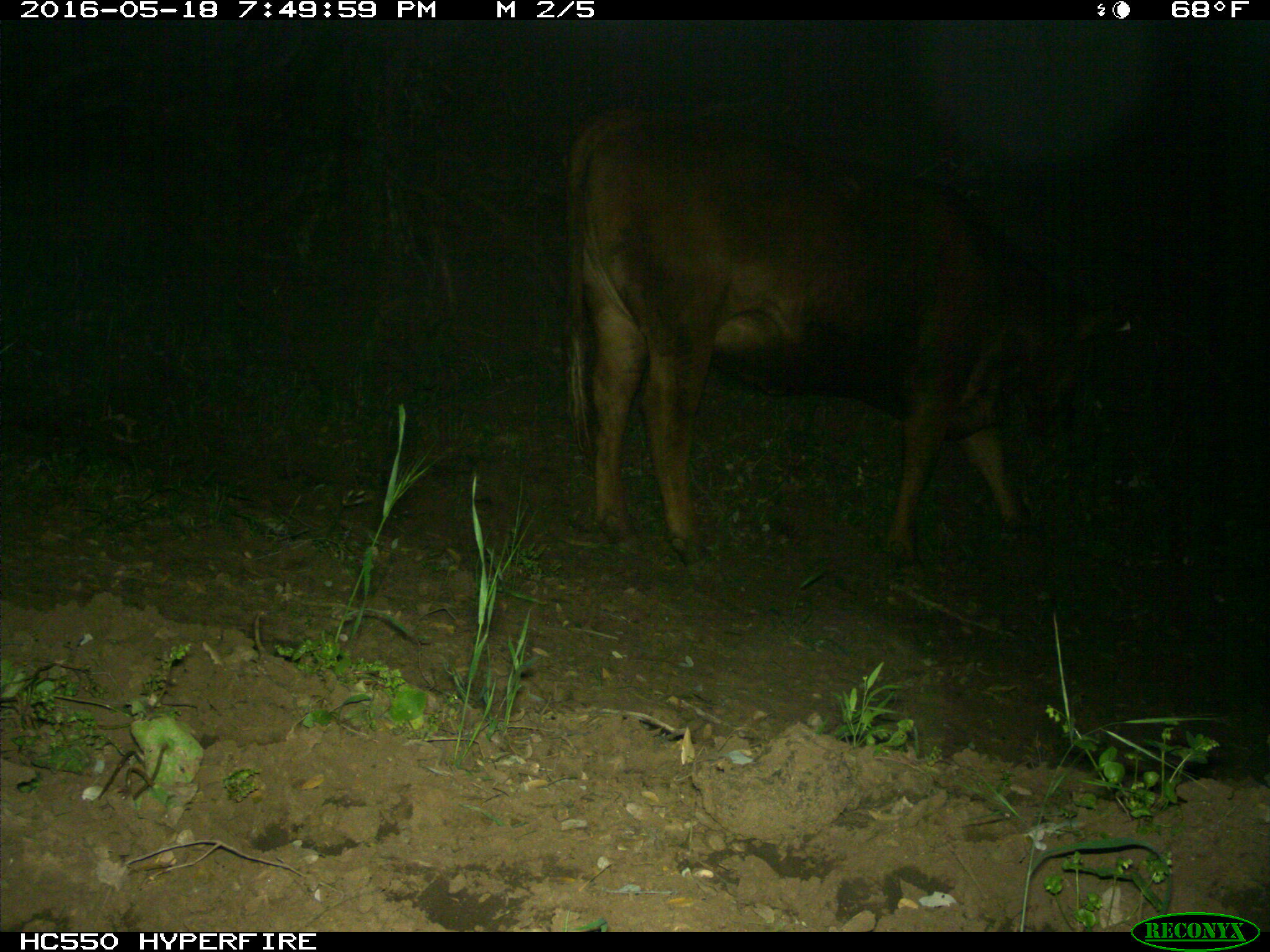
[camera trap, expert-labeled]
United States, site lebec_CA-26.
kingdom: Animalia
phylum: Chordata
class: Mammalia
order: Artiodactyla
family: Bovidae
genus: Bos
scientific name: Bos taurus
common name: domestic cow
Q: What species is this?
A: Bos taurus (domestic cow).